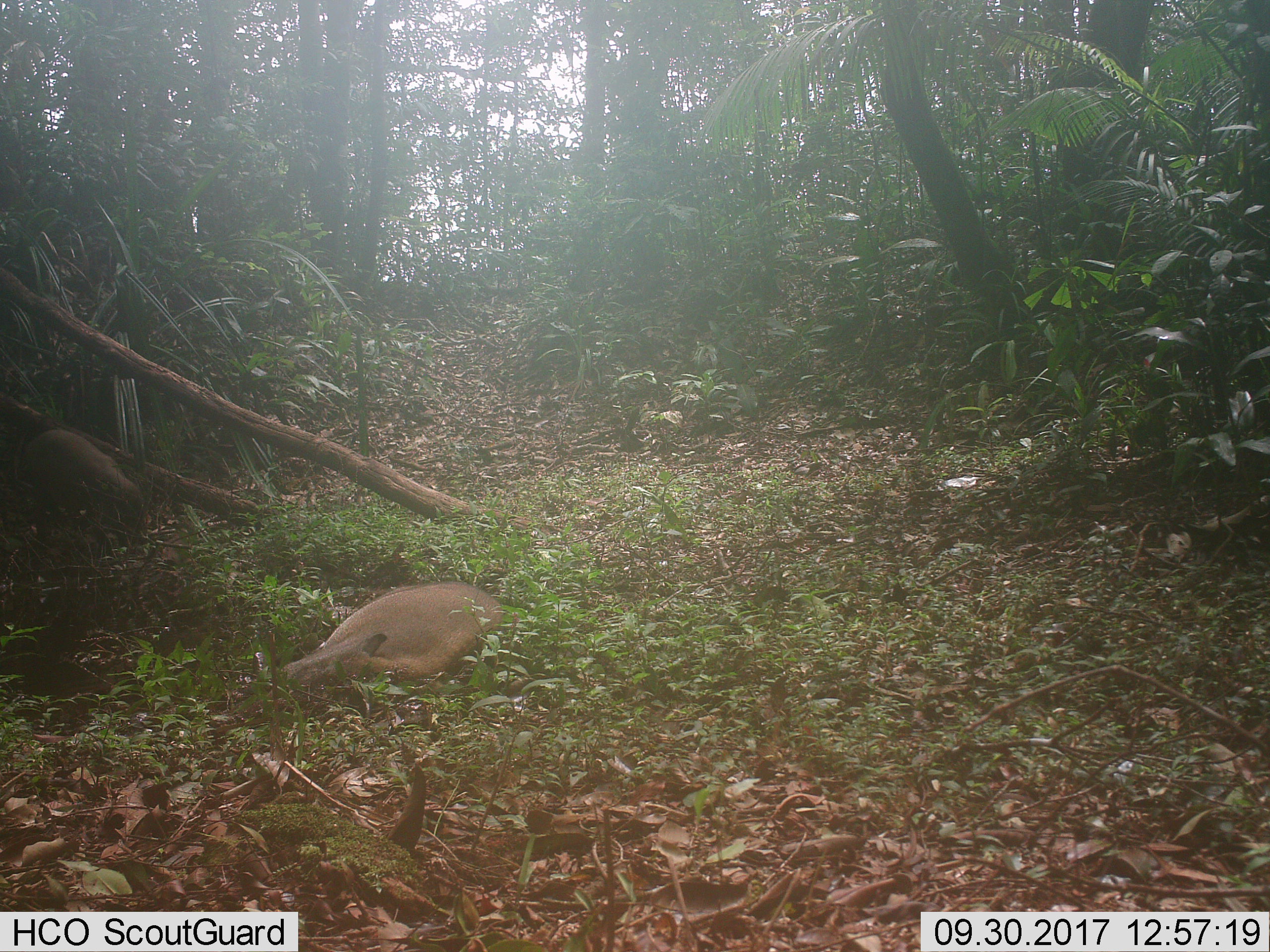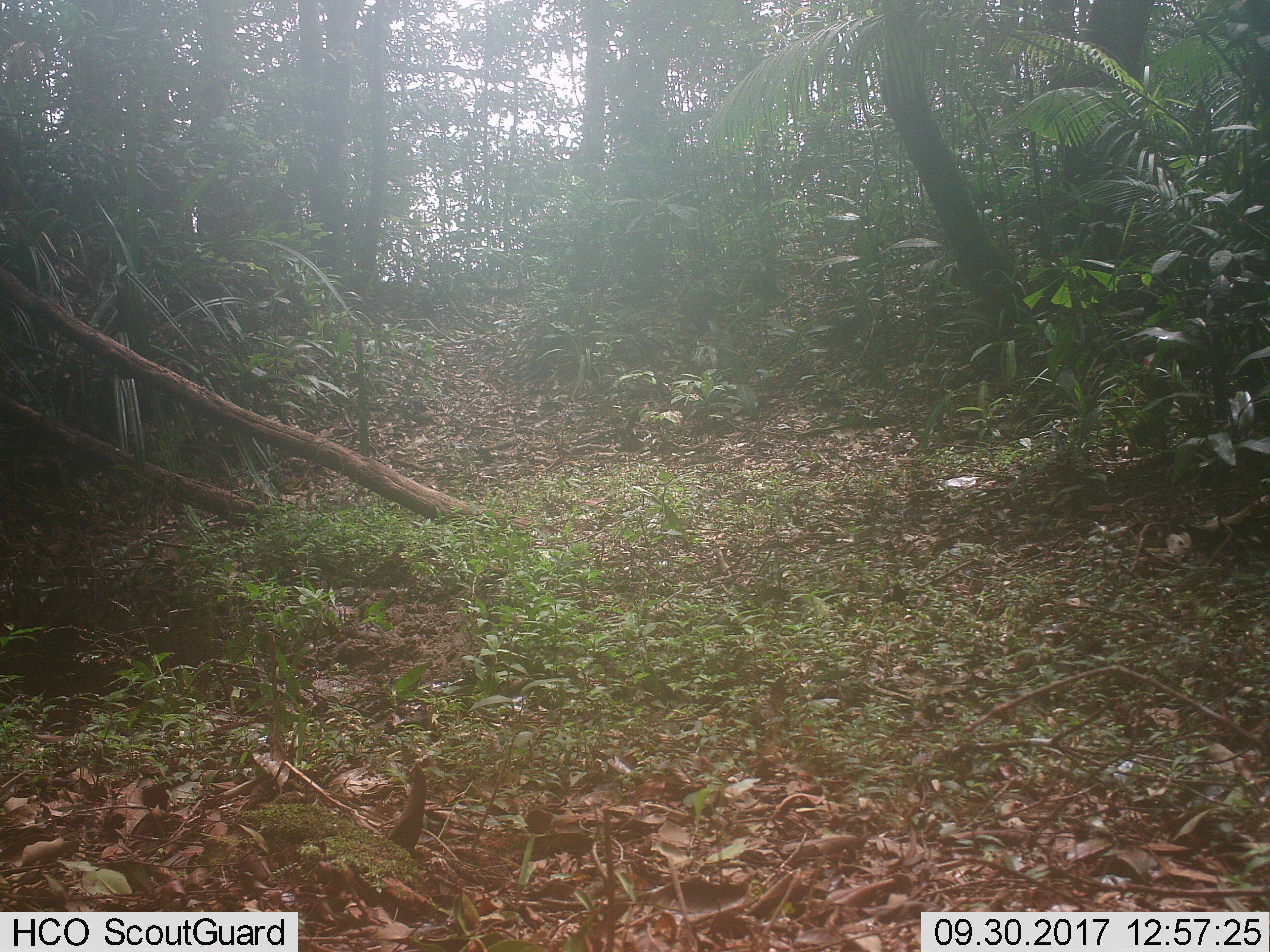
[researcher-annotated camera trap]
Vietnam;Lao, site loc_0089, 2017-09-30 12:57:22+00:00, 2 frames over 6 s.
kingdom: Animalia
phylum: Chordata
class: Mammalia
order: Artiodactyla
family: Suidae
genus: Sus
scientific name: Sus scrofa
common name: eurasian wild pig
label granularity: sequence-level